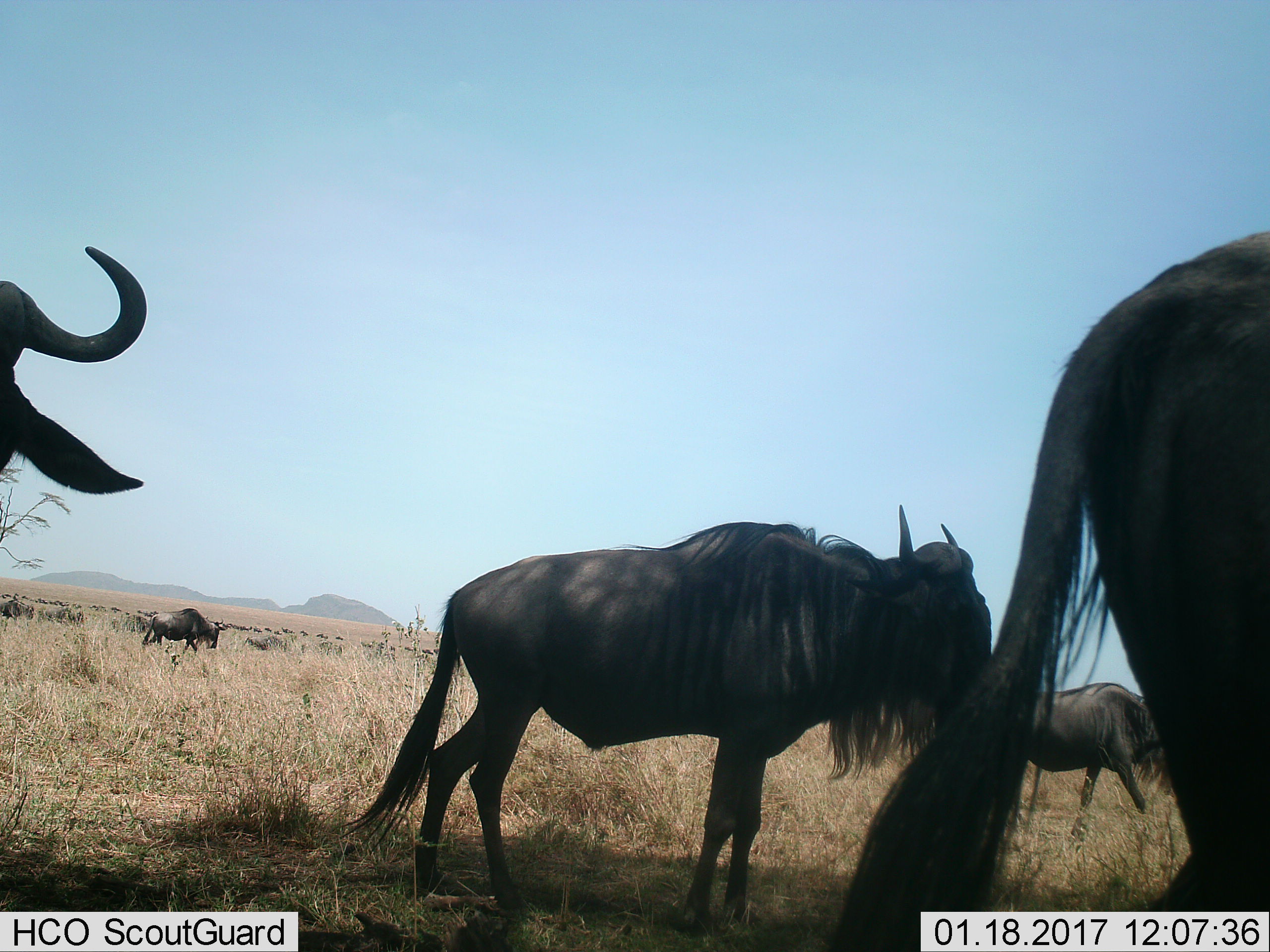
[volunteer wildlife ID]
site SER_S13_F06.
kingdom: Animalia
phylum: Chordata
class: Mammalia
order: Artiodactyla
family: Bovidae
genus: Connochaetes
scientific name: Connochaetes taurinus taurinus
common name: blue wildebeest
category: wildebeestblue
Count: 11-50.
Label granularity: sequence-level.